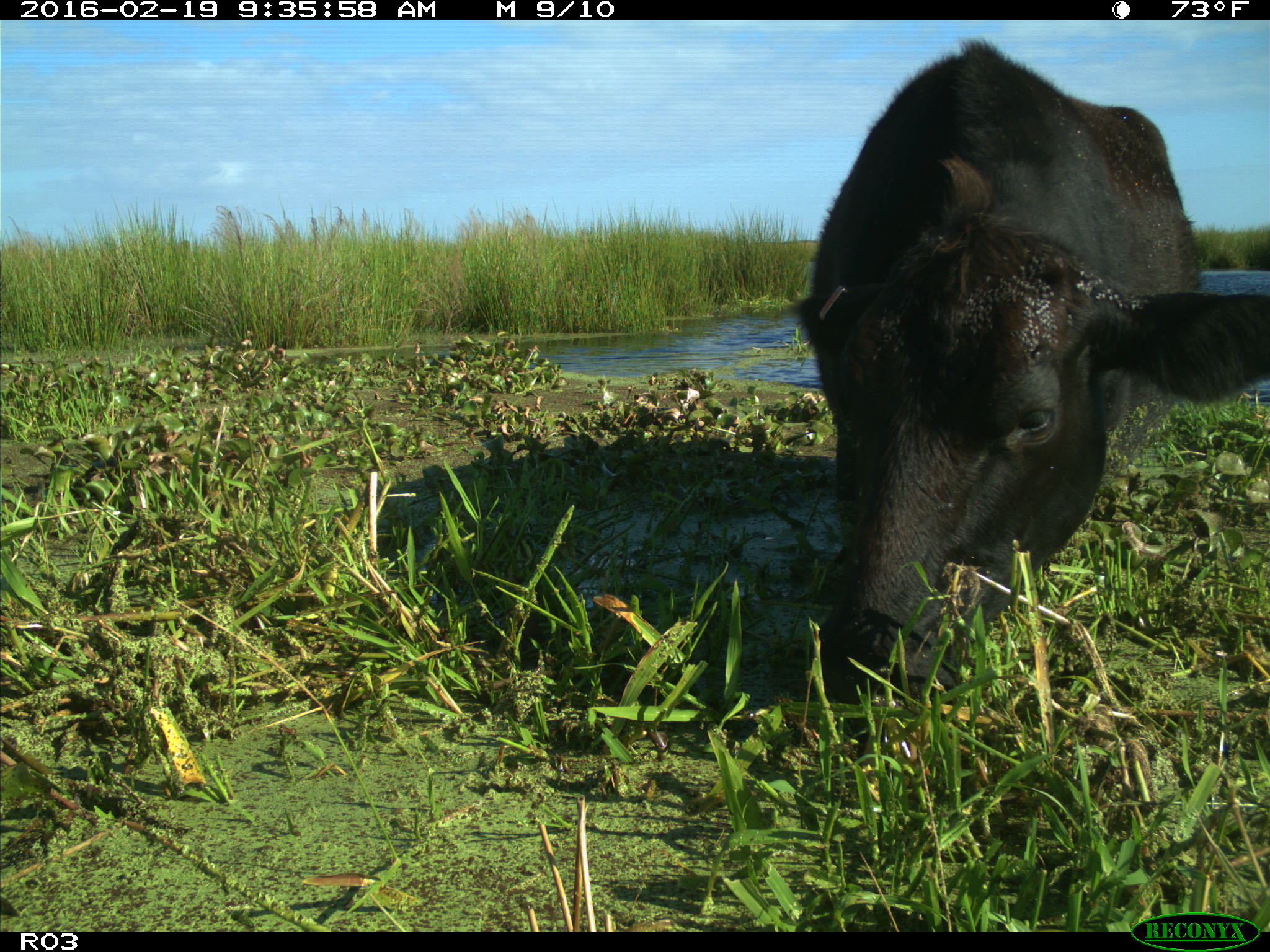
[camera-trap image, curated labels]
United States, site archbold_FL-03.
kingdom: Animalia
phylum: Chordata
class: Mammalia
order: Artiodactyla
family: Bovidae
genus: Bos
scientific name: Bos taurus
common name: domestic cow